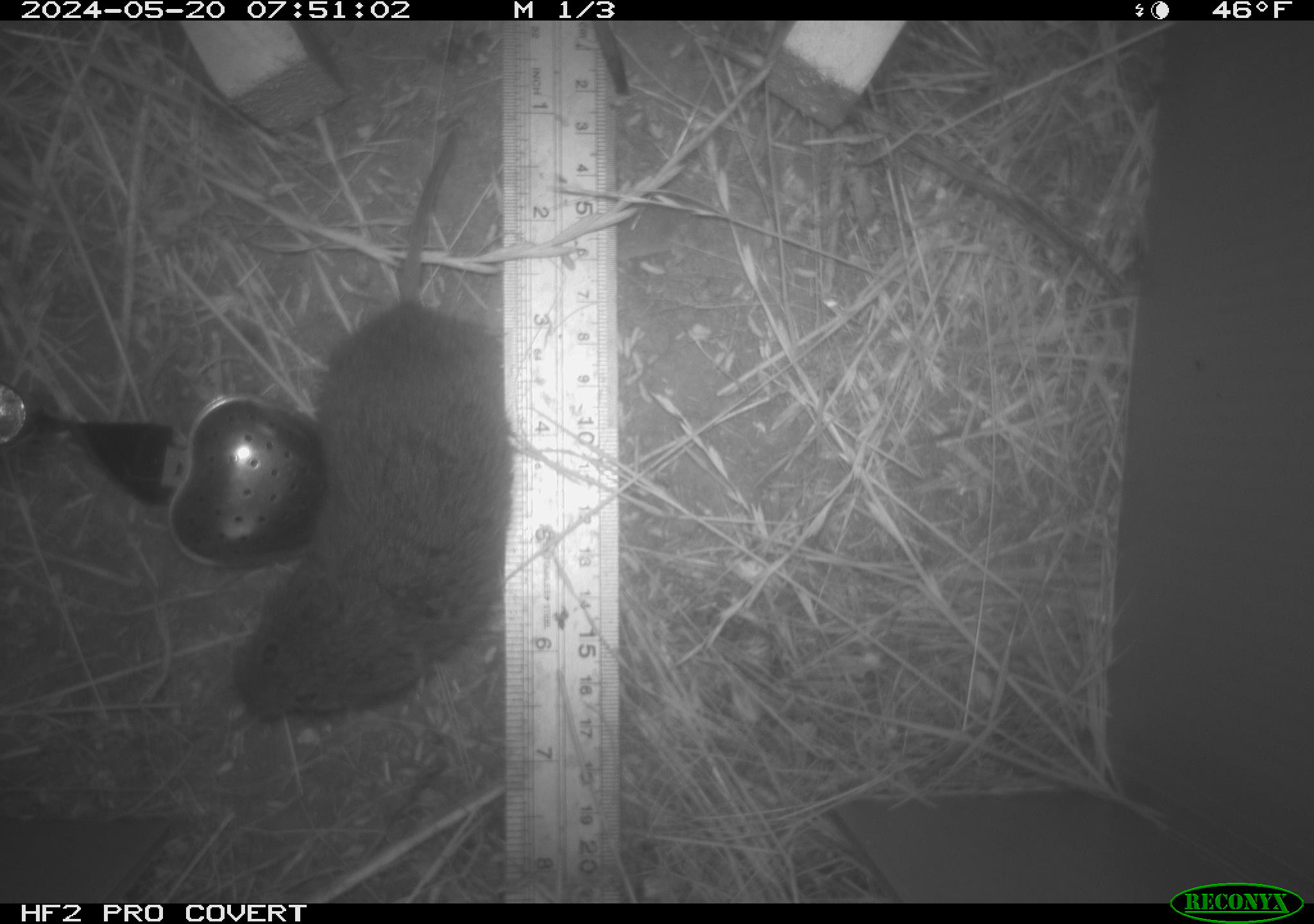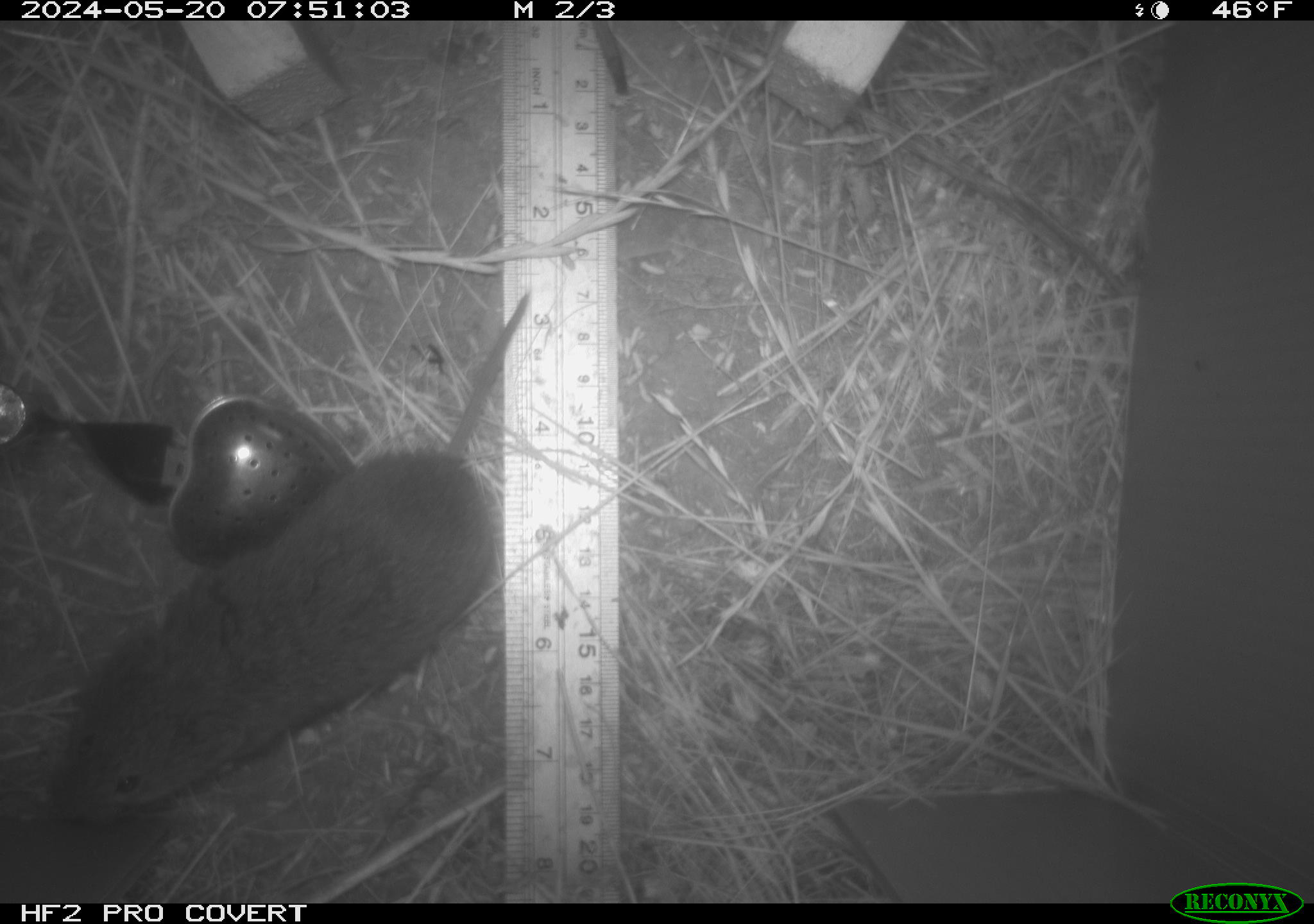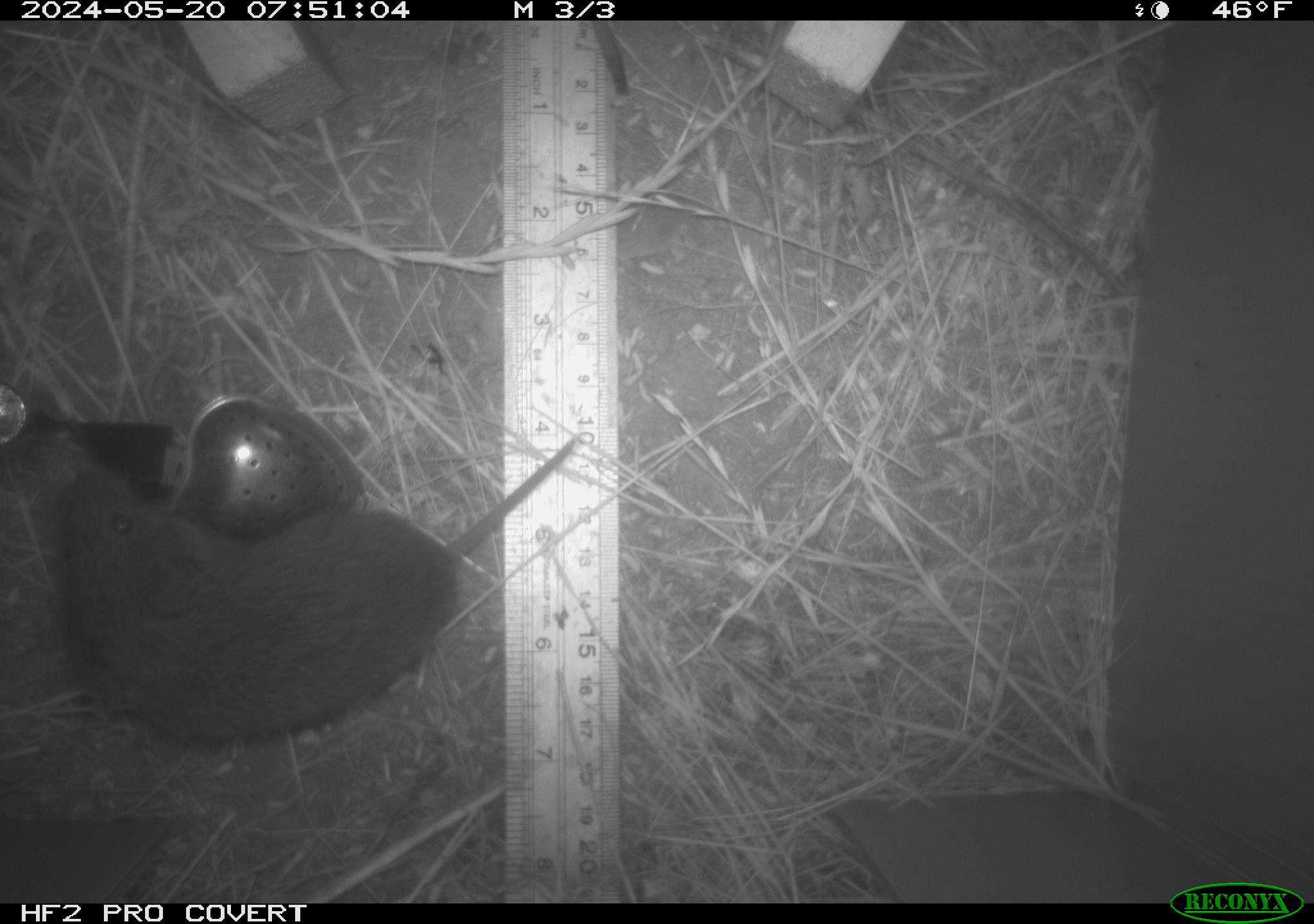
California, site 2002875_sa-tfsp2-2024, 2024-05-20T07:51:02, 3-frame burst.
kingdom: Animalia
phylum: Chordata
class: Mammalia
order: Rodentia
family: Cricetidae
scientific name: Arvicolinae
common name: voles, lemmings, and muskrats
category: arvicolinae subfamily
Arvicolinae subfamily (voles, lemmings, and muskrats) (Arvicolinae).